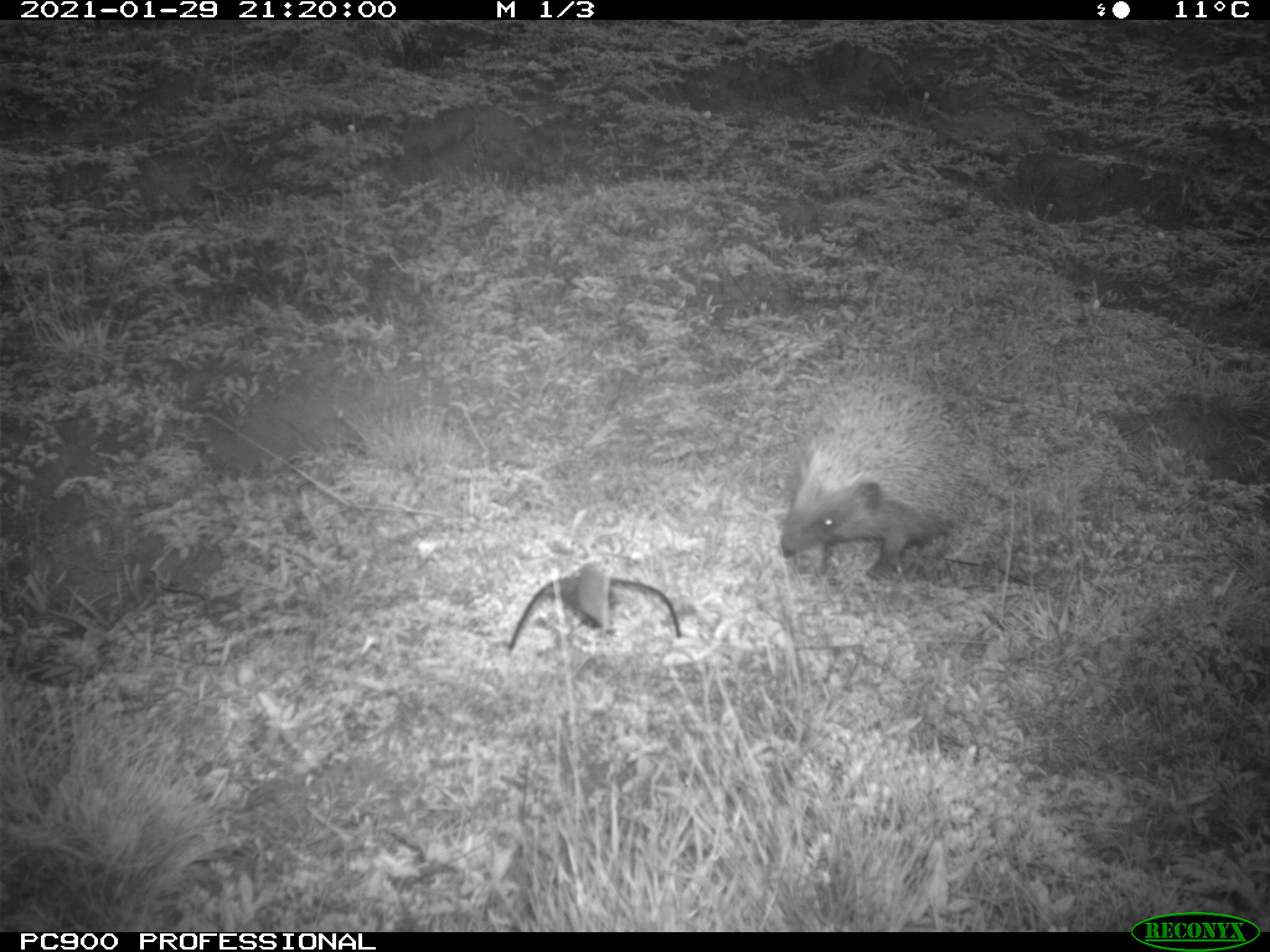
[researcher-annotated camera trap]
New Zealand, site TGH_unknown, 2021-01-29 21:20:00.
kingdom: Animalia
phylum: Chordata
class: Mammalia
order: Eulipotyphla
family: Erinaceidae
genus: Erinaceus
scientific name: Erinaceus europaeus europaeus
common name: european hedgehog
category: hedgehog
Hedgehog (european hedgehog) (Erinaceus europaeus europaeus).